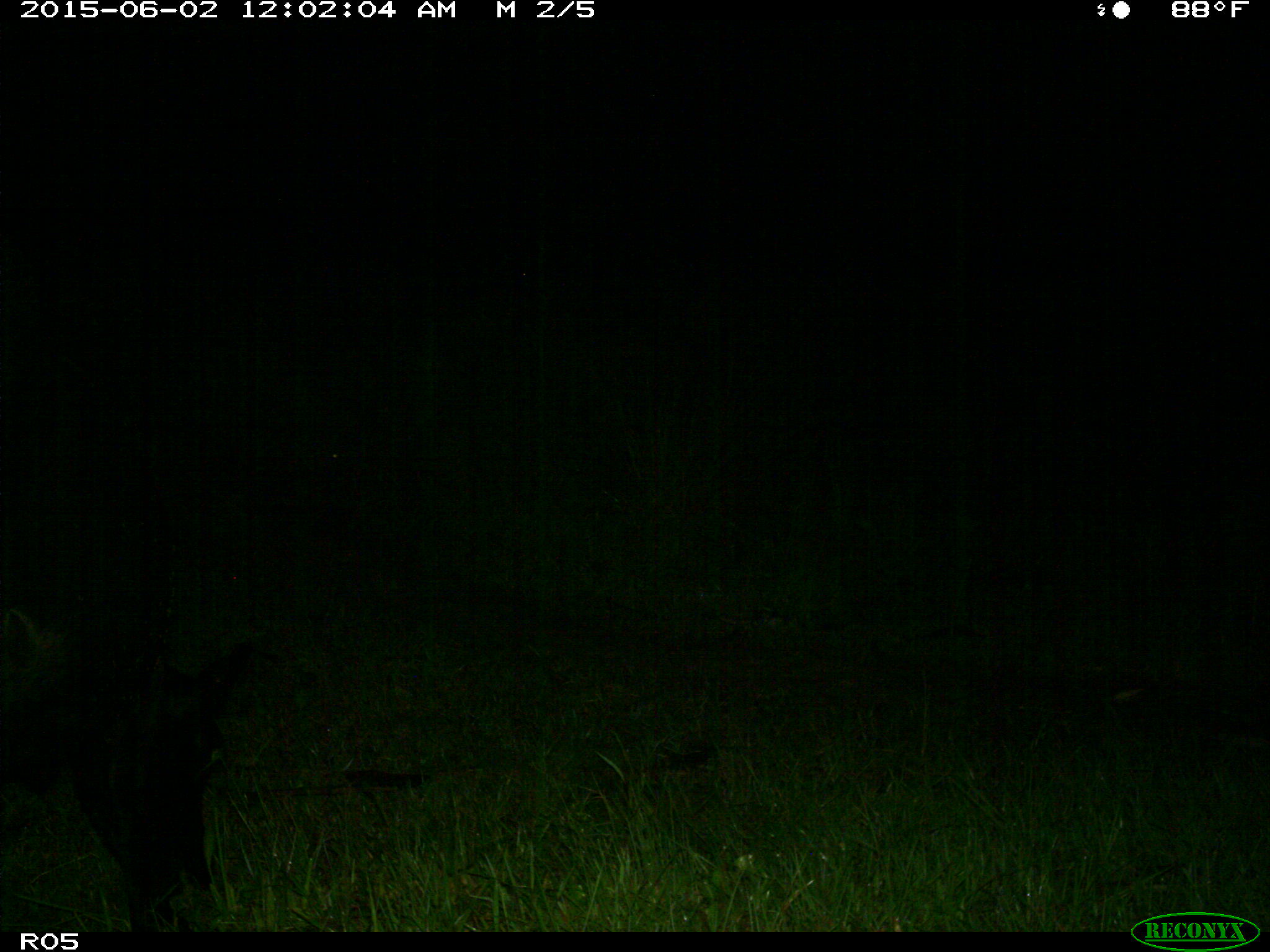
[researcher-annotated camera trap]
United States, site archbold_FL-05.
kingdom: Animalia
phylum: Chordata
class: Mammalia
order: Artiodactyla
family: Bovidae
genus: Bos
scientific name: Bos taurus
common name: domestic cow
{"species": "Bos taurus (domestic cow)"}